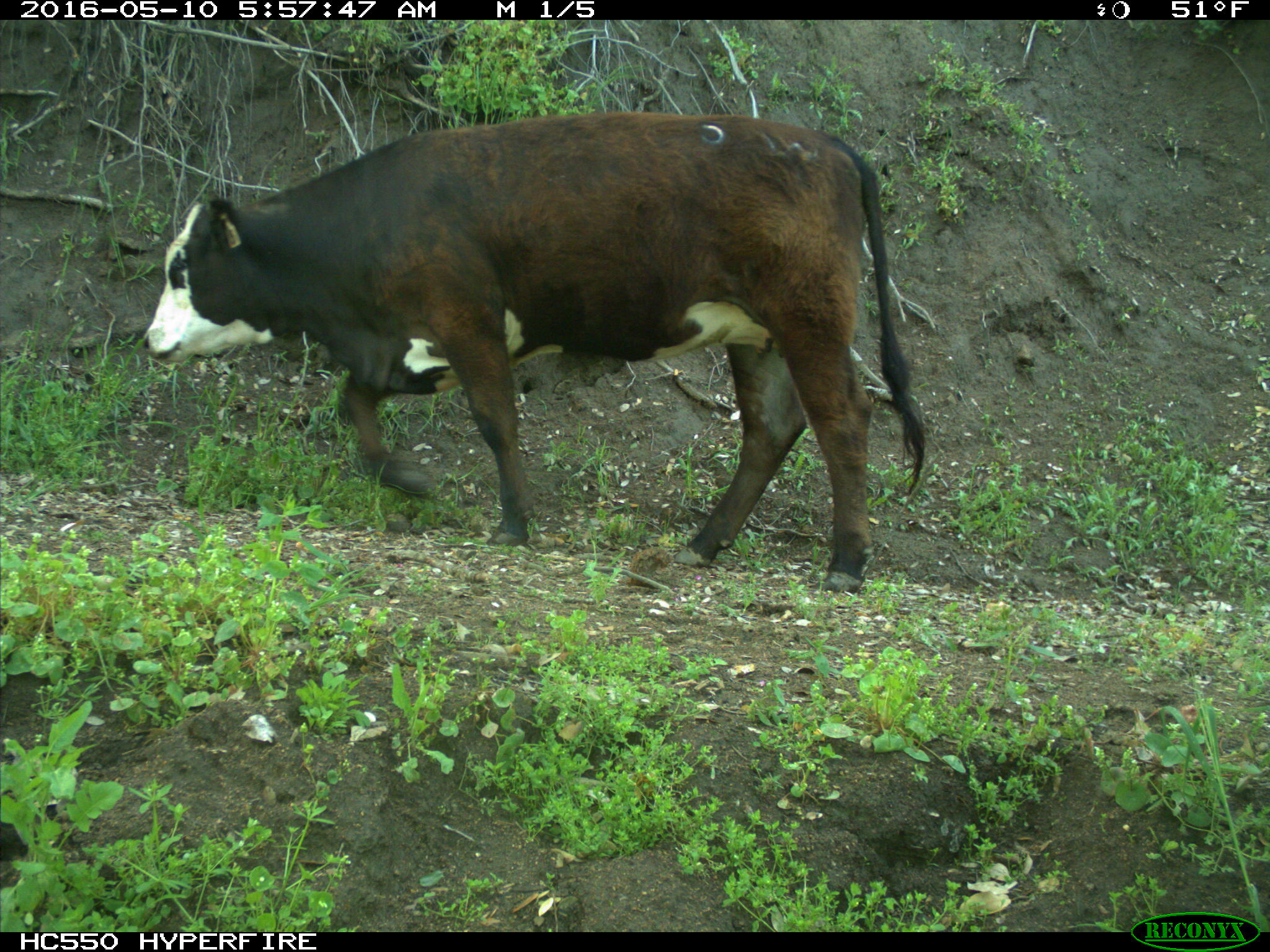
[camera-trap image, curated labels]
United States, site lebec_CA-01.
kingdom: Animalia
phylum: Chordata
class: Mammalia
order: Artiodactyla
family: Bovidae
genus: Bos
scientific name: Bos taurus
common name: domestic cow